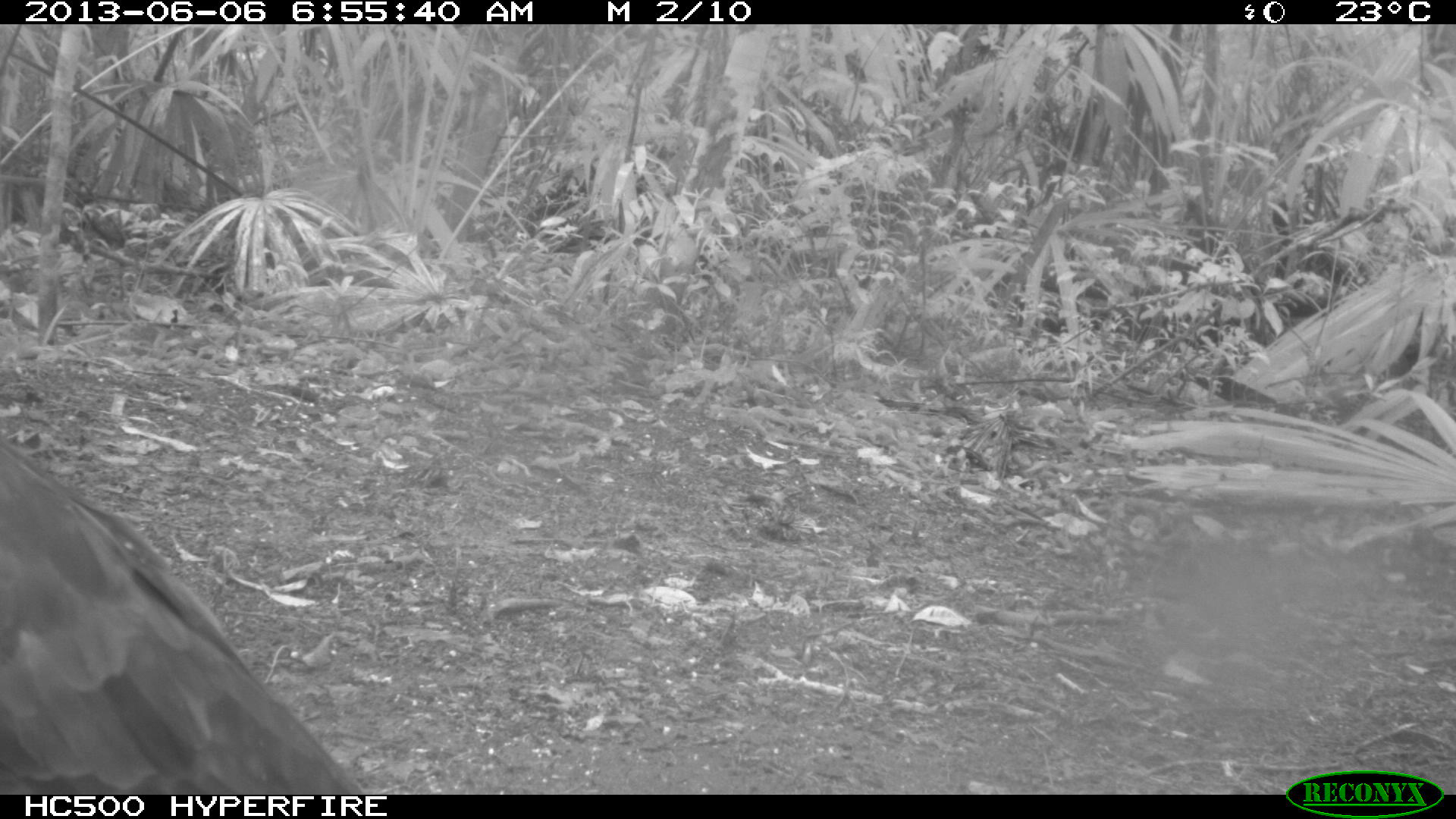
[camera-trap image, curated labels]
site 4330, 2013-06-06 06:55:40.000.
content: unidentified animal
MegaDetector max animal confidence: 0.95